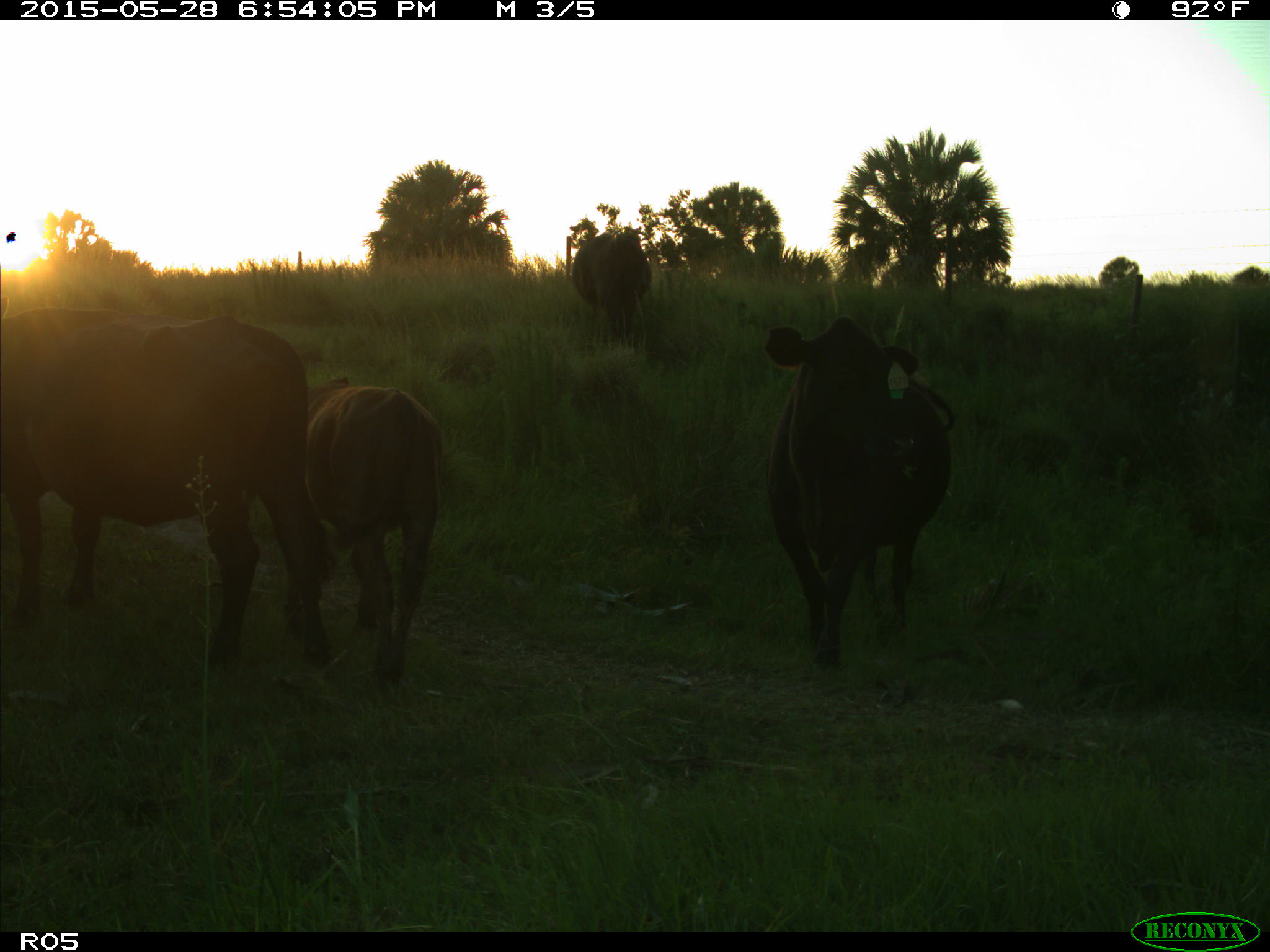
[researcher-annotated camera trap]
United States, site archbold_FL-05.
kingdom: Animalia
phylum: Chordata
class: Mammalia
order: Artiodactyla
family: Bovidae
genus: Bos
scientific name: Bos taurus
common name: domestic cow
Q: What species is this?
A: Bos taurus (domestic cow).